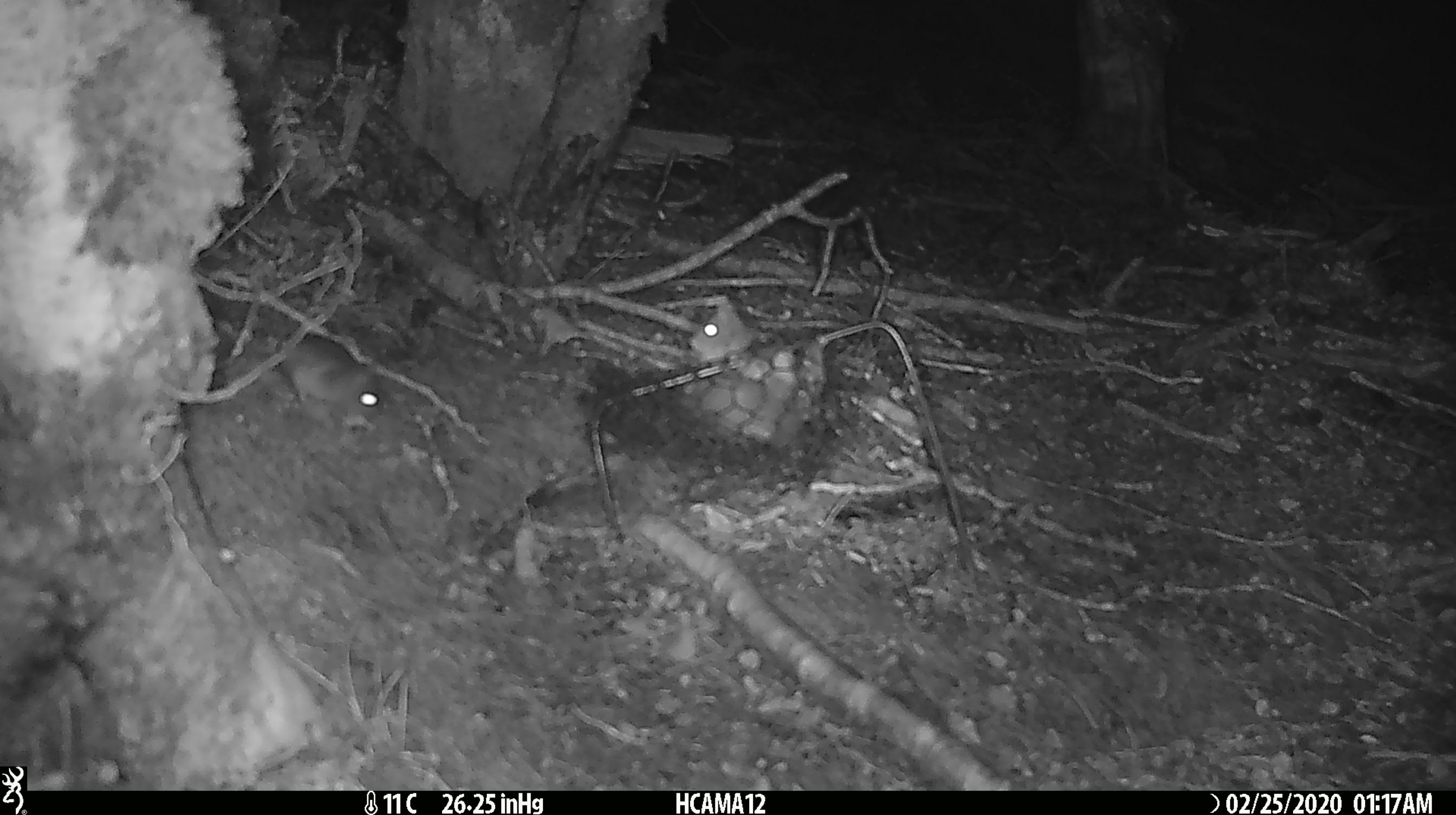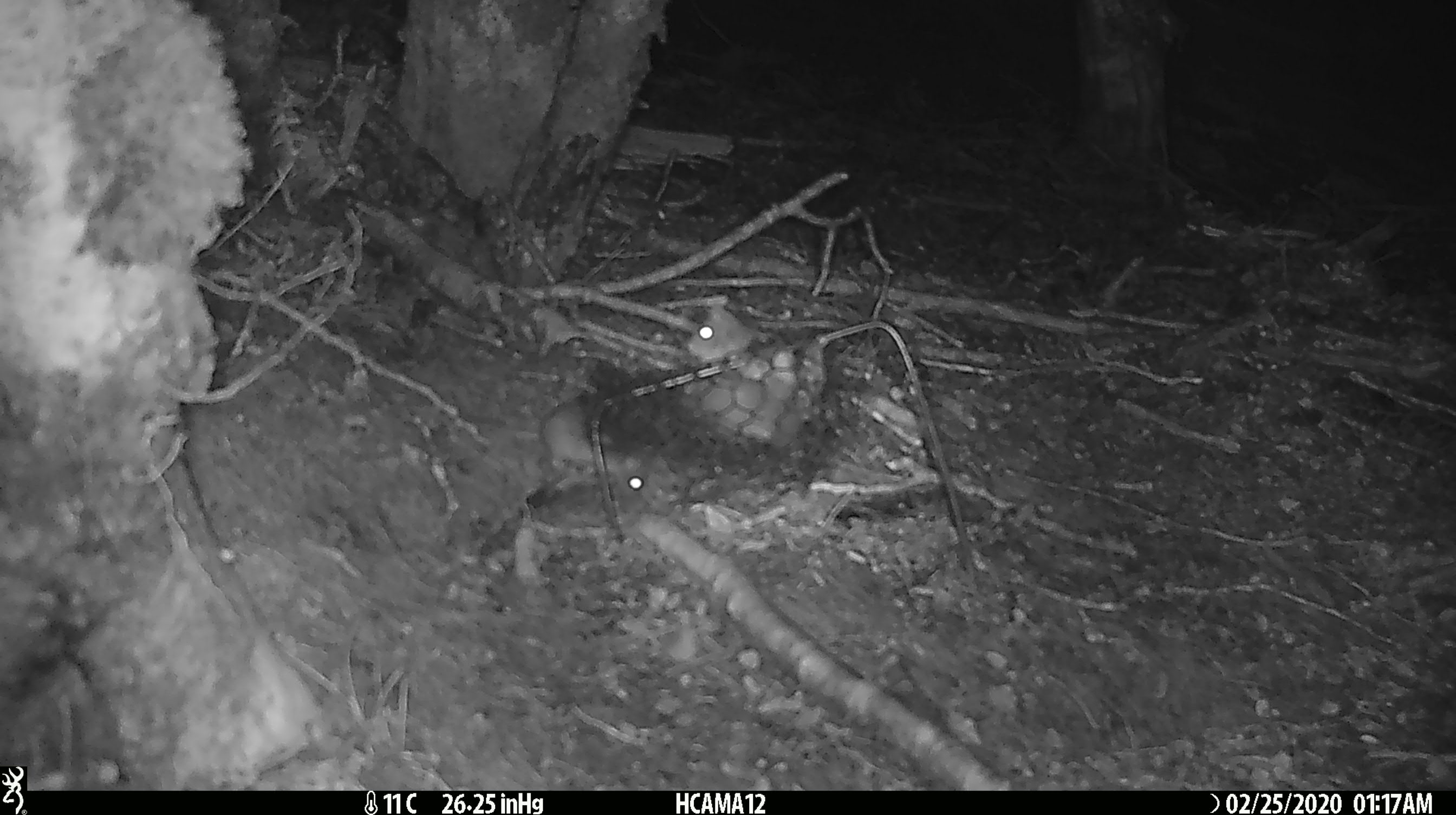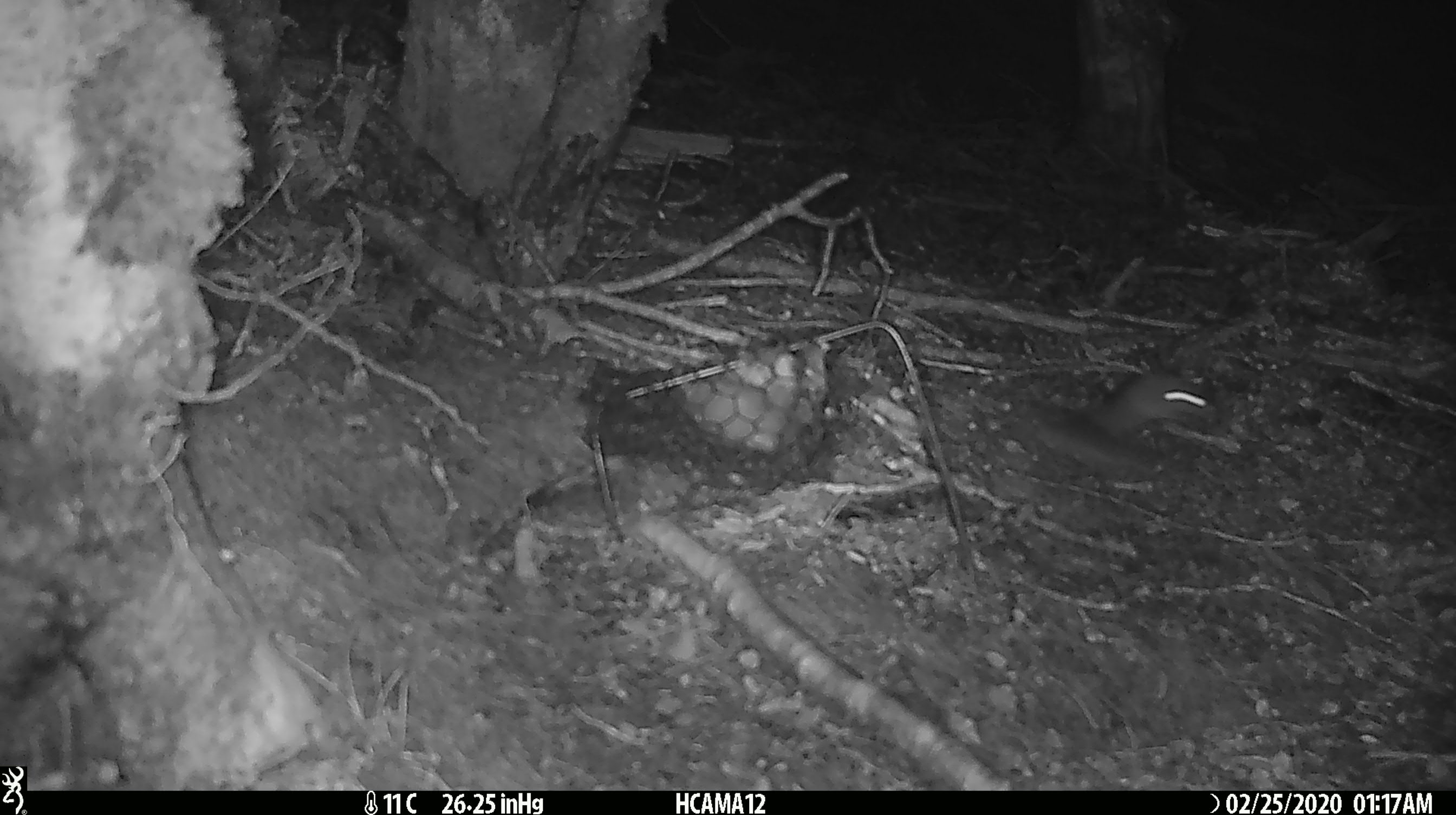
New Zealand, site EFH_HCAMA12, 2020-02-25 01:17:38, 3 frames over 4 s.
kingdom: Animalia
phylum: Chordata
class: Mammalia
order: Rodentia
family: Muridae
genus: Mus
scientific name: Mus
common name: mouse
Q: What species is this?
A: Mouse (Mus).